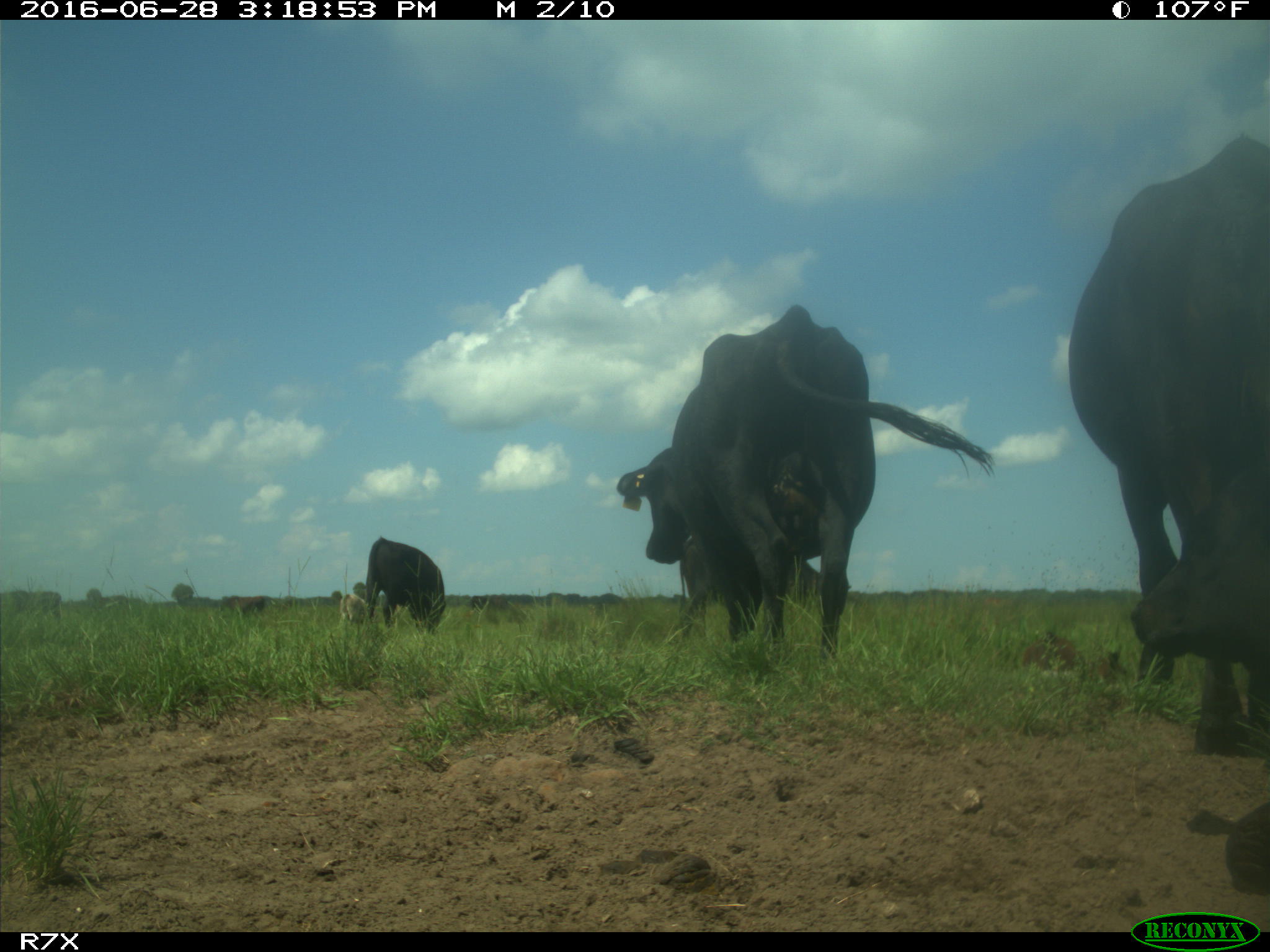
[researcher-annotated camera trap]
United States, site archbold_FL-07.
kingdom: Animalia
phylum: Chordata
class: Mammalia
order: Artiodactyla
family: Bovidae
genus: Bos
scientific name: Bos taurus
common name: domestic cow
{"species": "Bos taurus (domestic cow)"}